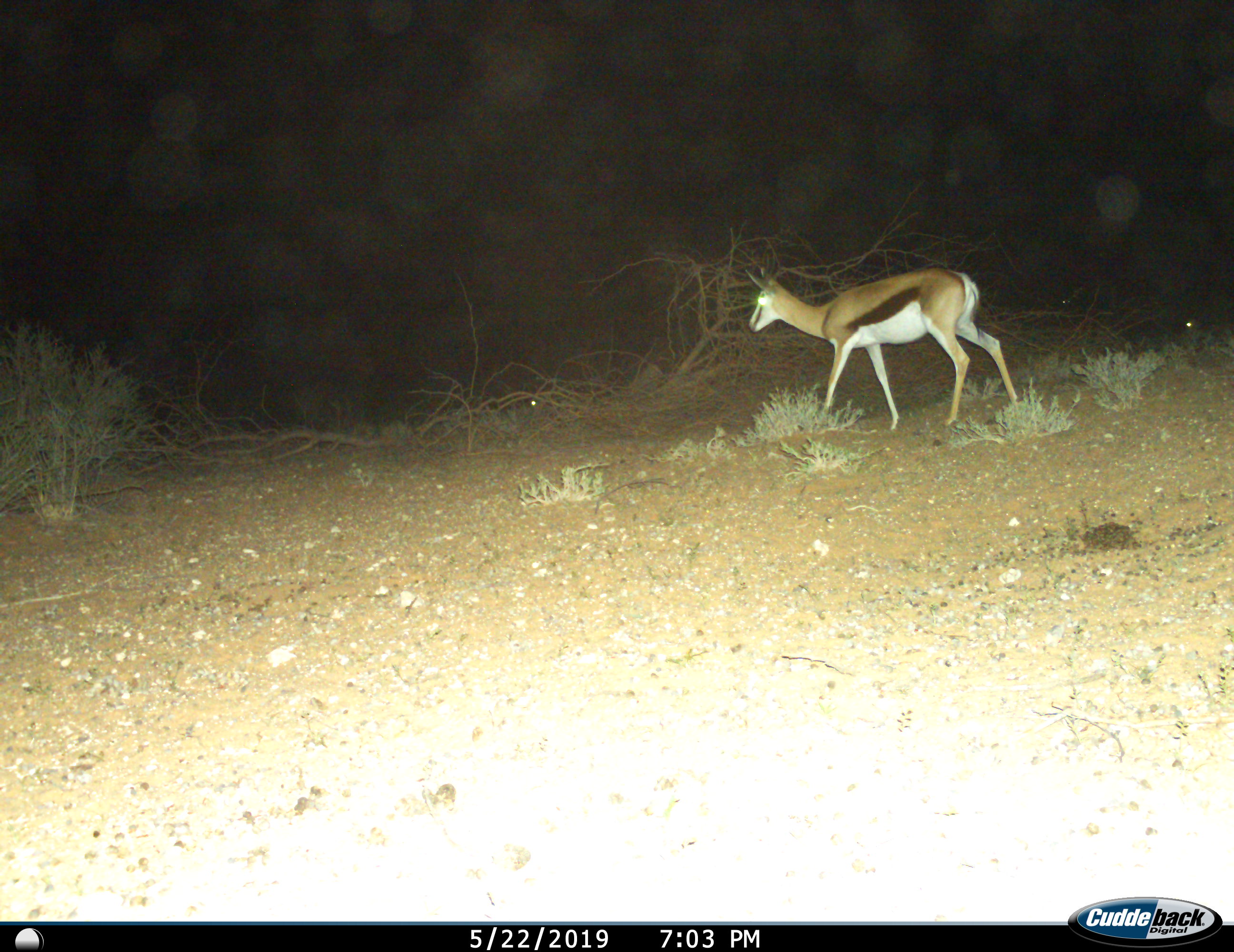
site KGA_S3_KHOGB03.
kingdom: Animalia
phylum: Chordata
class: Mammalia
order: Artiodactyla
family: Bovidae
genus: Antidorcas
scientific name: Antidorcas marsupialis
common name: springbok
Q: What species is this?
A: Springbok (Antidorcas marsupialis).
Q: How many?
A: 1.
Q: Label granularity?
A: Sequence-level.